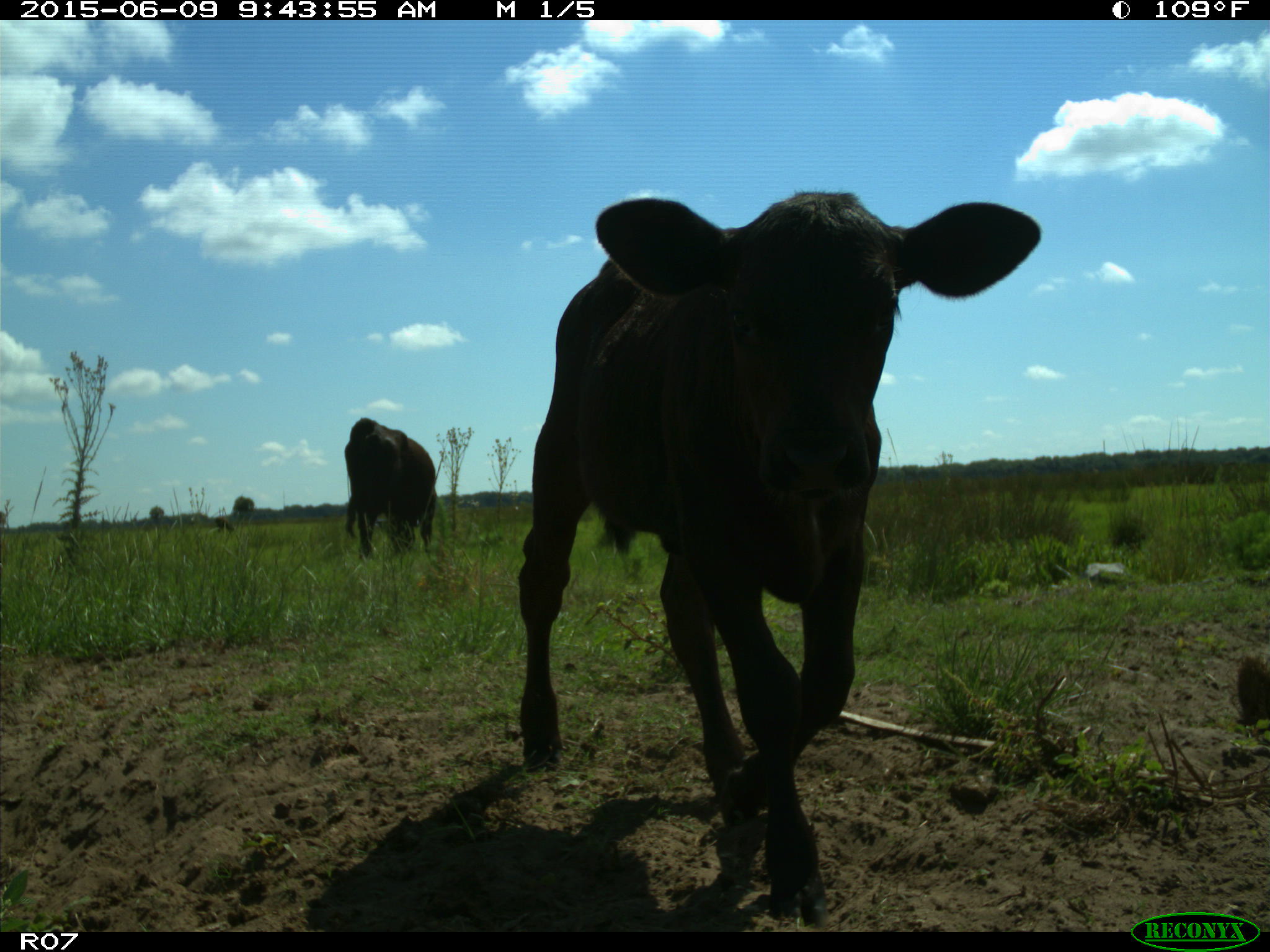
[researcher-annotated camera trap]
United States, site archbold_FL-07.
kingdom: Animalia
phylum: Chordata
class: Mammalia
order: Artiodactyla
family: Bovidae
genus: Bos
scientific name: Bos taurus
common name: domestic cow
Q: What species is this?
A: Bos taurus (domestic cow).